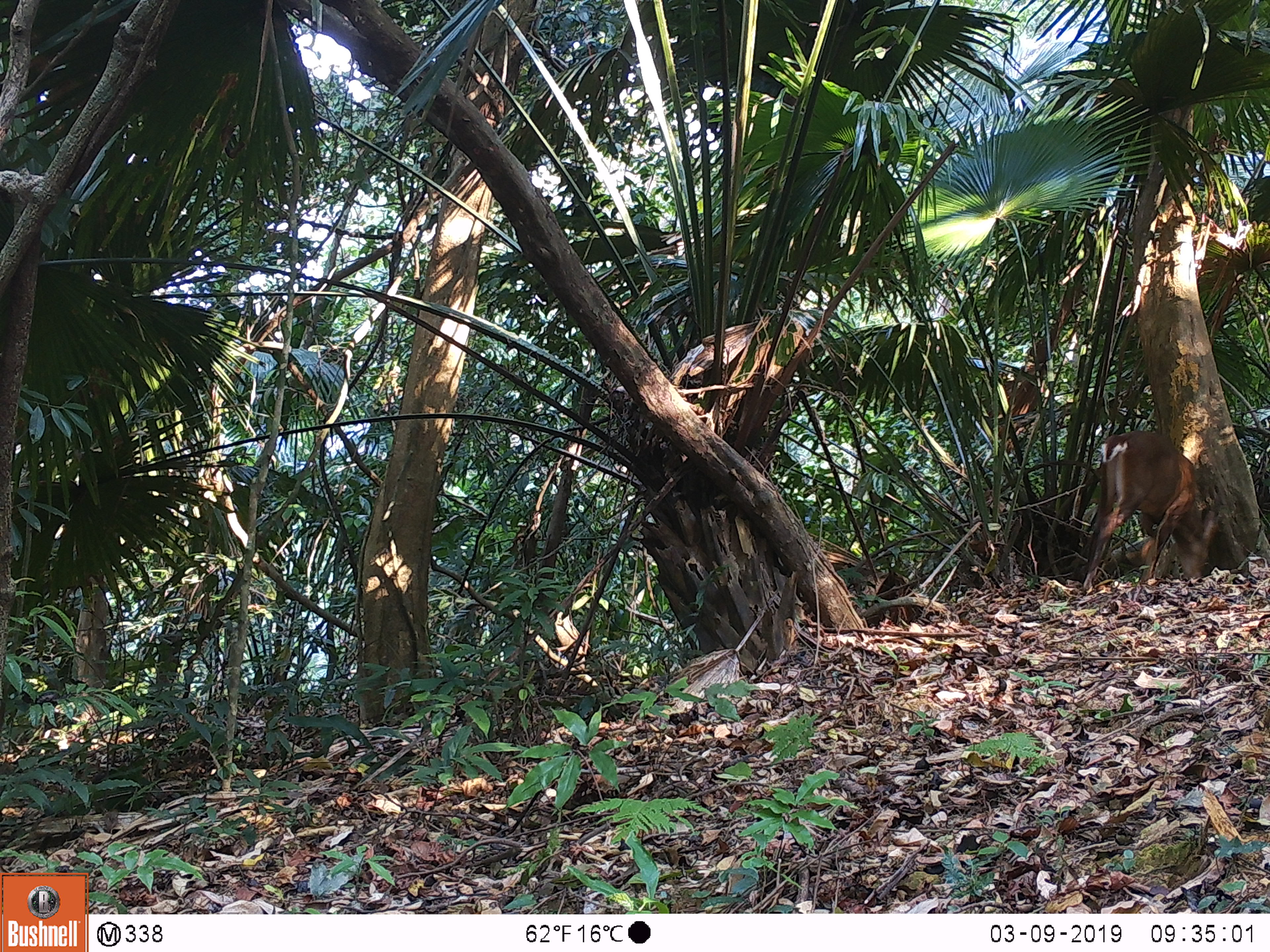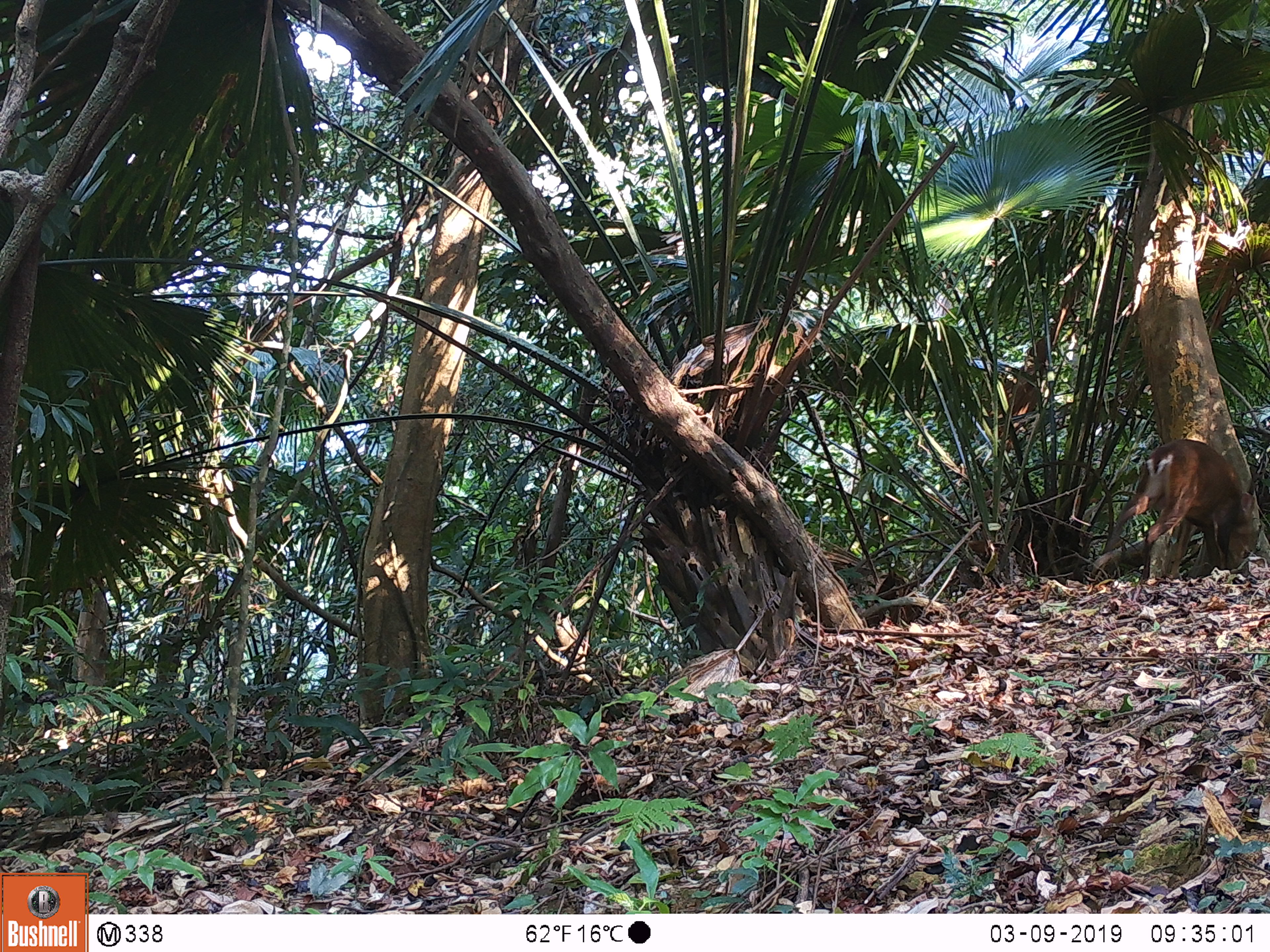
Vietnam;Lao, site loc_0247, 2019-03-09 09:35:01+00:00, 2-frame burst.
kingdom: Animalia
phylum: Chordata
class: Mammalia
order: Artiodactyla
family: Cervidae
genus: Muntiacus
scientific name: Muntiacus vuquangensis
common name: large-antlered muntjac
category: large antlered muntjac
Large antlered muntjac (large-antlered muntjac) (Muntiacus vuquangensis). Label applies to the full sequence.